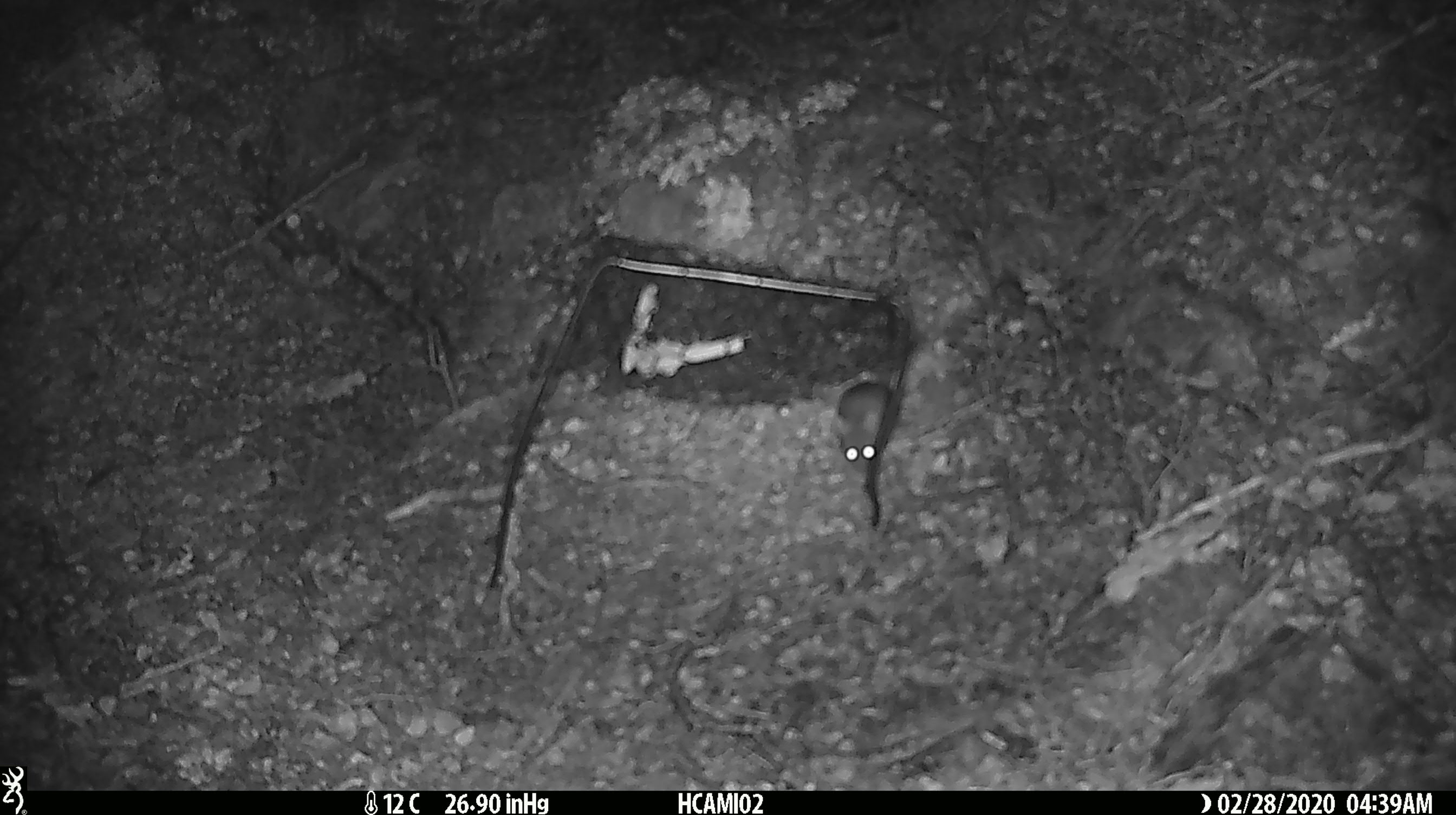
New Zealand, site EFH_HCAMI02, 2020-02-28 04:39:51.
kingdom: Animalia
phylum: Chordata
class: Mammalia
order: Rodentia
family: Muridae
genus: Mus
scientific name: Mus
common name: mouse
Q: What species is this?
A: Mouse (Mus).